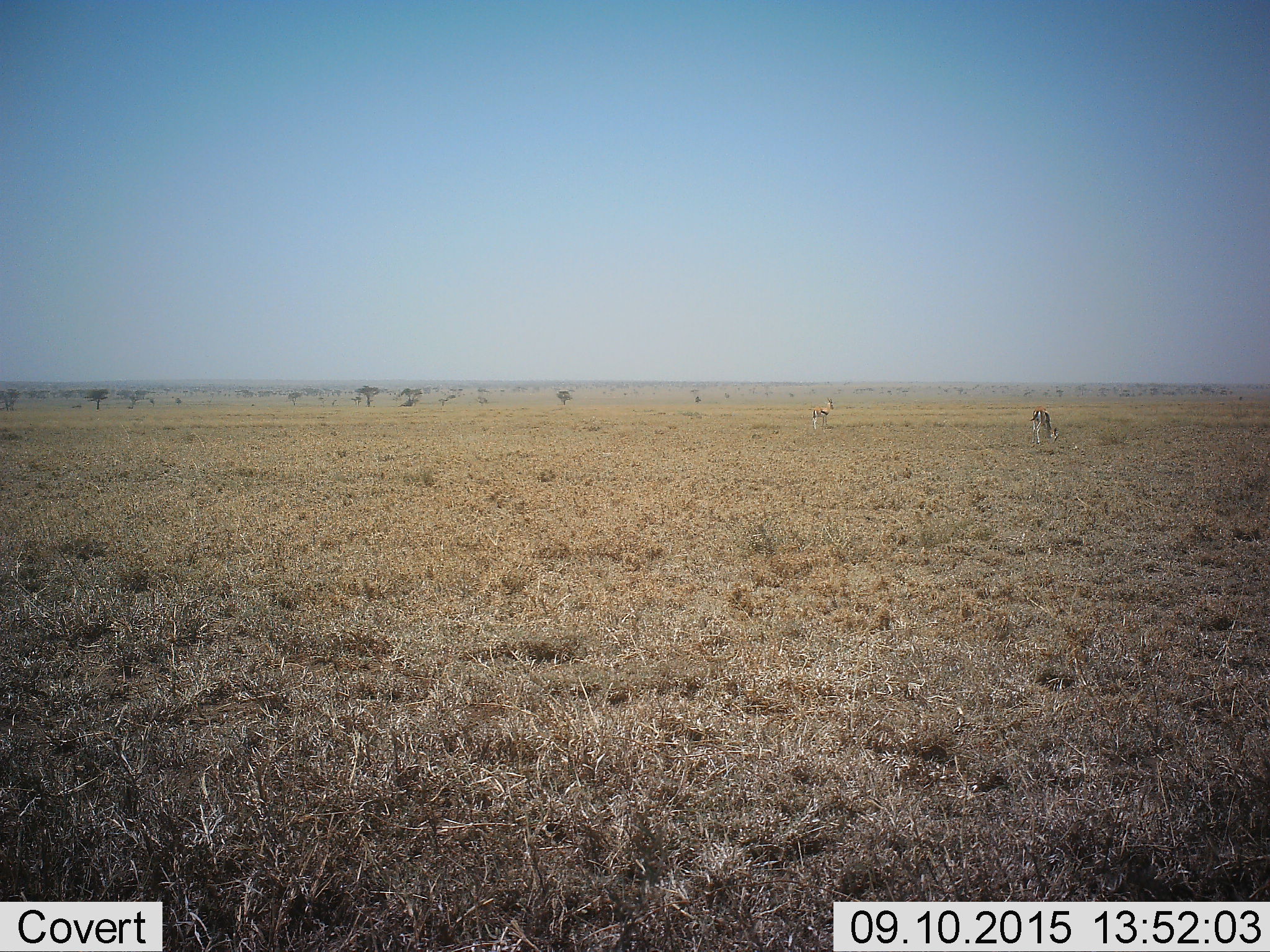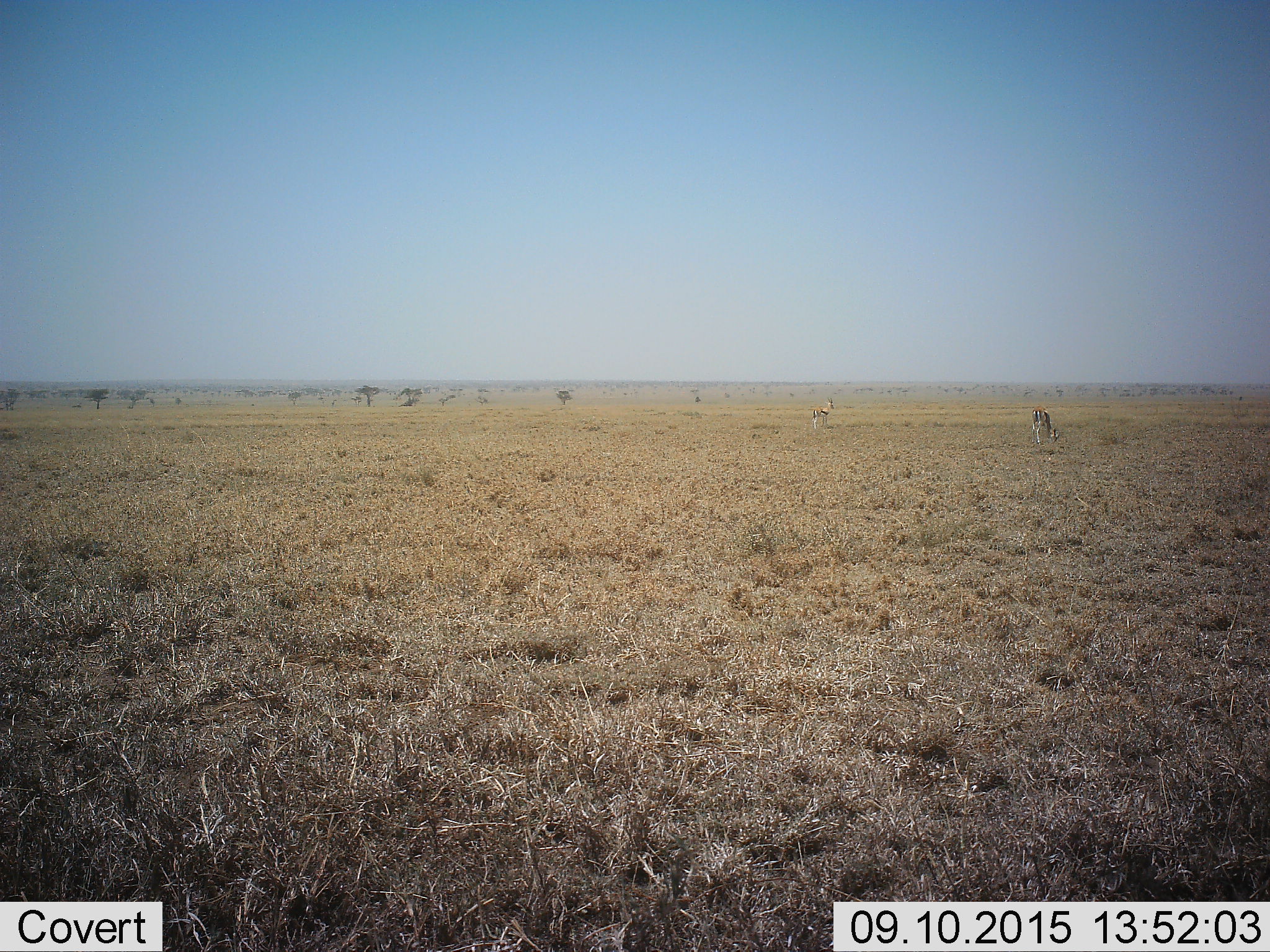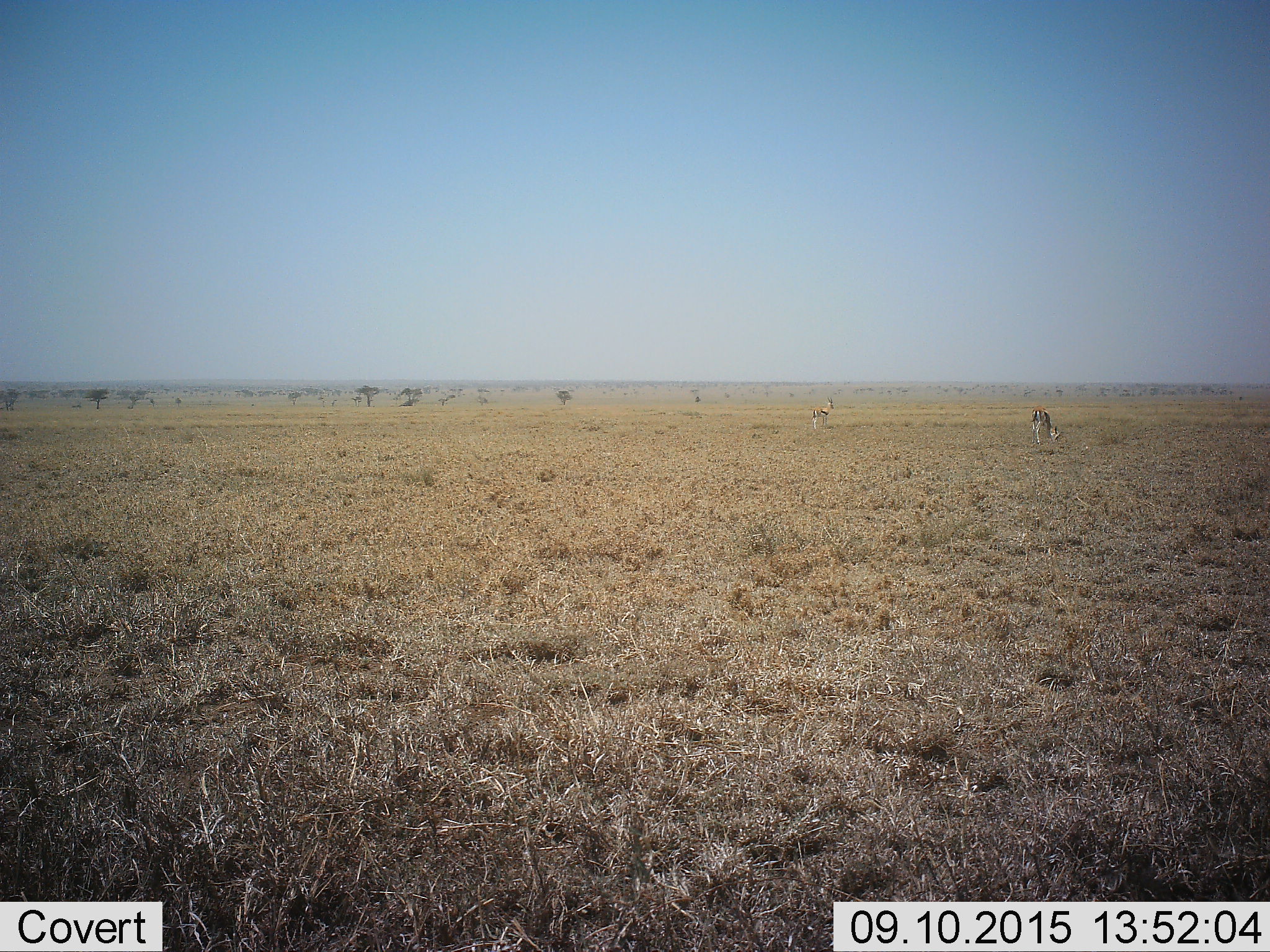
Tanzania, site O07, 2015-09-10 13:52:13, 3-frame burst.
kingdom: Animalia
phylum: Chordata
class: Mammalia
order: Artiodactyla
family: Bovidae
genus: Eudorcas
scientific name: Eudorcas thomsonii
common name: thomson's gazelle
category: gazellethomsons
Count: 2.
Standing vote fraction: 67%.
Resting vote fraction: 0%.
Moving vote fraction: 0%.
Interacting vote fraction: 0%.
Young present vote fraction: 0%.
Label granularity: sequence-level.